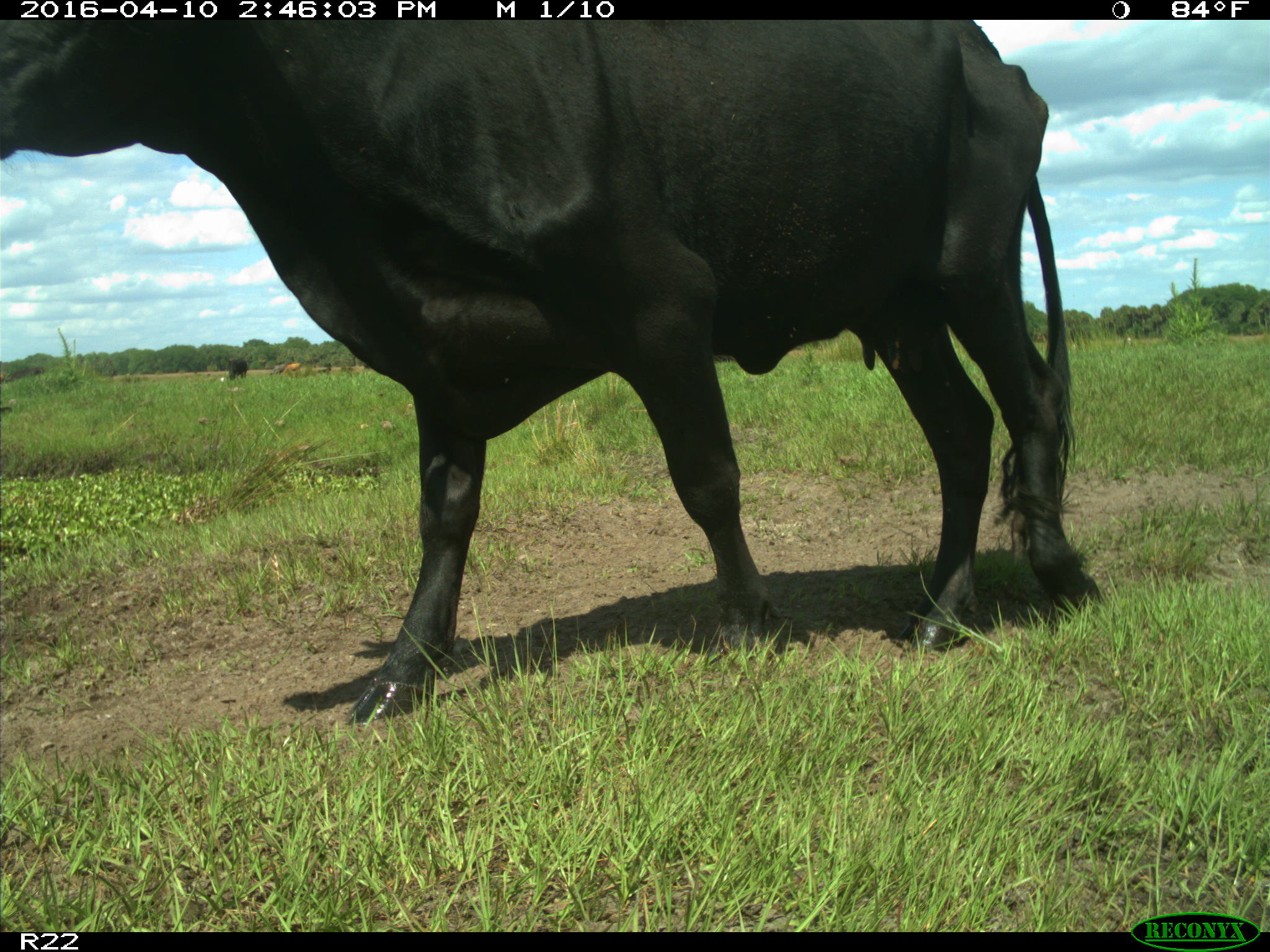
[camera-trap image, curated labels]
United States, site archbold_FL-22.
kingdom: Animalia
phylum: Chordata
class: Mammalia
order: Artiodactyla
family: Bovidae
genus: Bos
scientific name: Bos taurus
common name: domestic cow